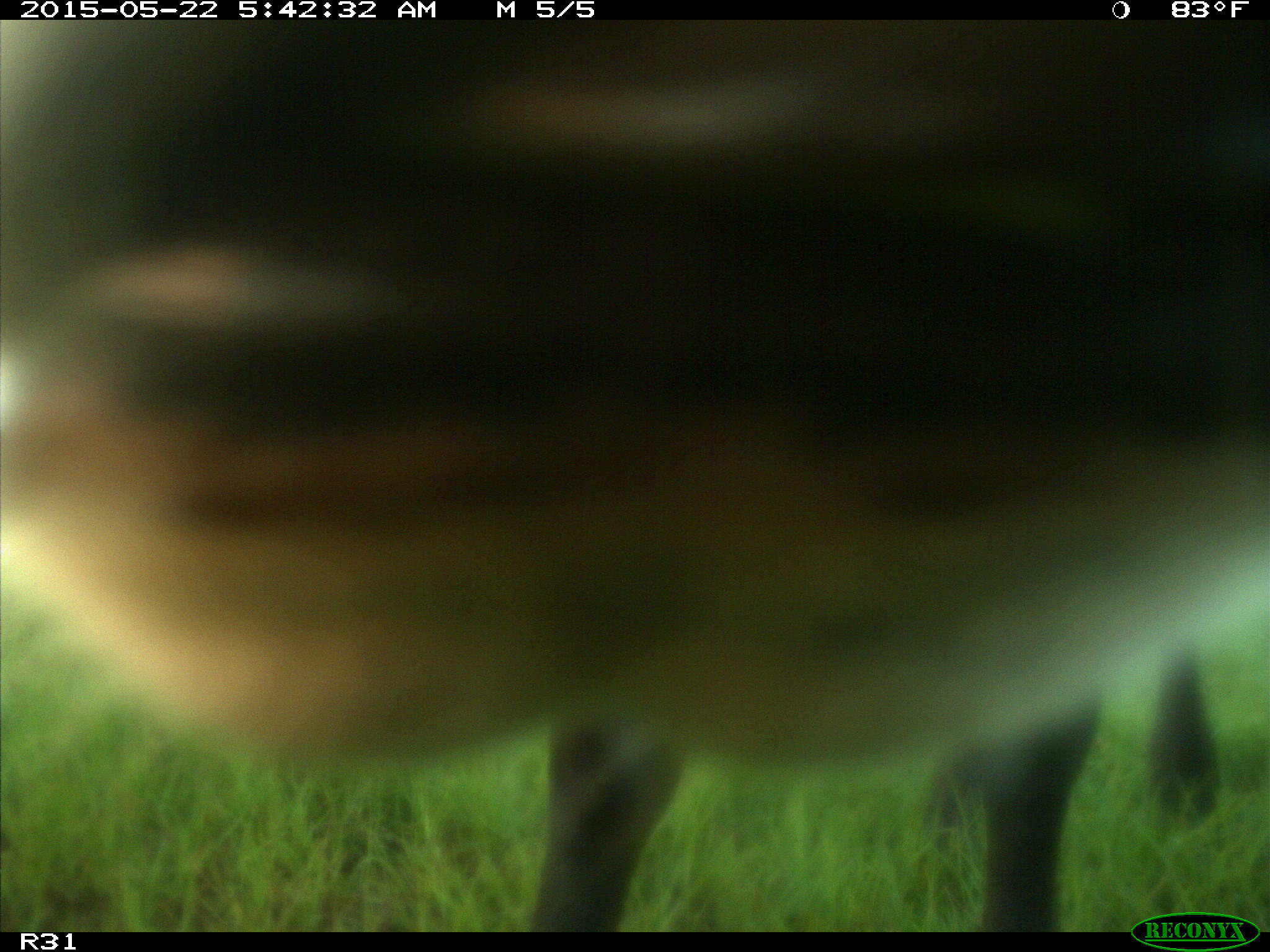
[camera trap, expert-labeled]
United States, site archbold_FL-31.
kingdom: Animalia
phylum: Chordata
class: Mammalia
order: Artiodactyla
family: Bovidae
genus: Bos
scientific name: Bos taurus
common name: domestic cow